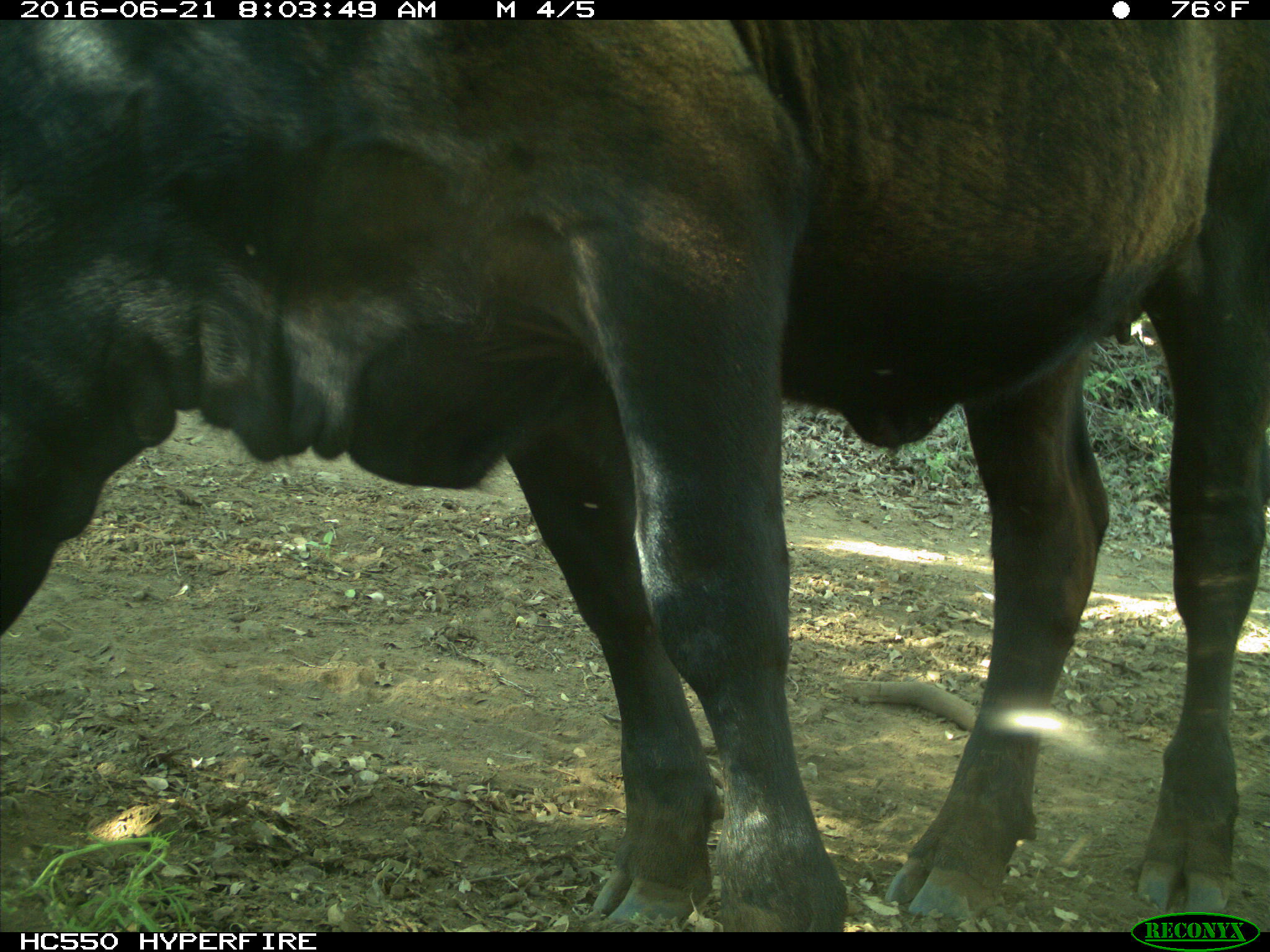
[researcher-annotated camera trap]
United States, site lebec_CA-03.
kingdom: Animalia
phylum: Chordata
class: Mammalia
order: Artiodactyla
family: Bovidae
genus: Bos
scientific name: Bos taurus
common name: domestic cow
Bos taurus (domestic cow).